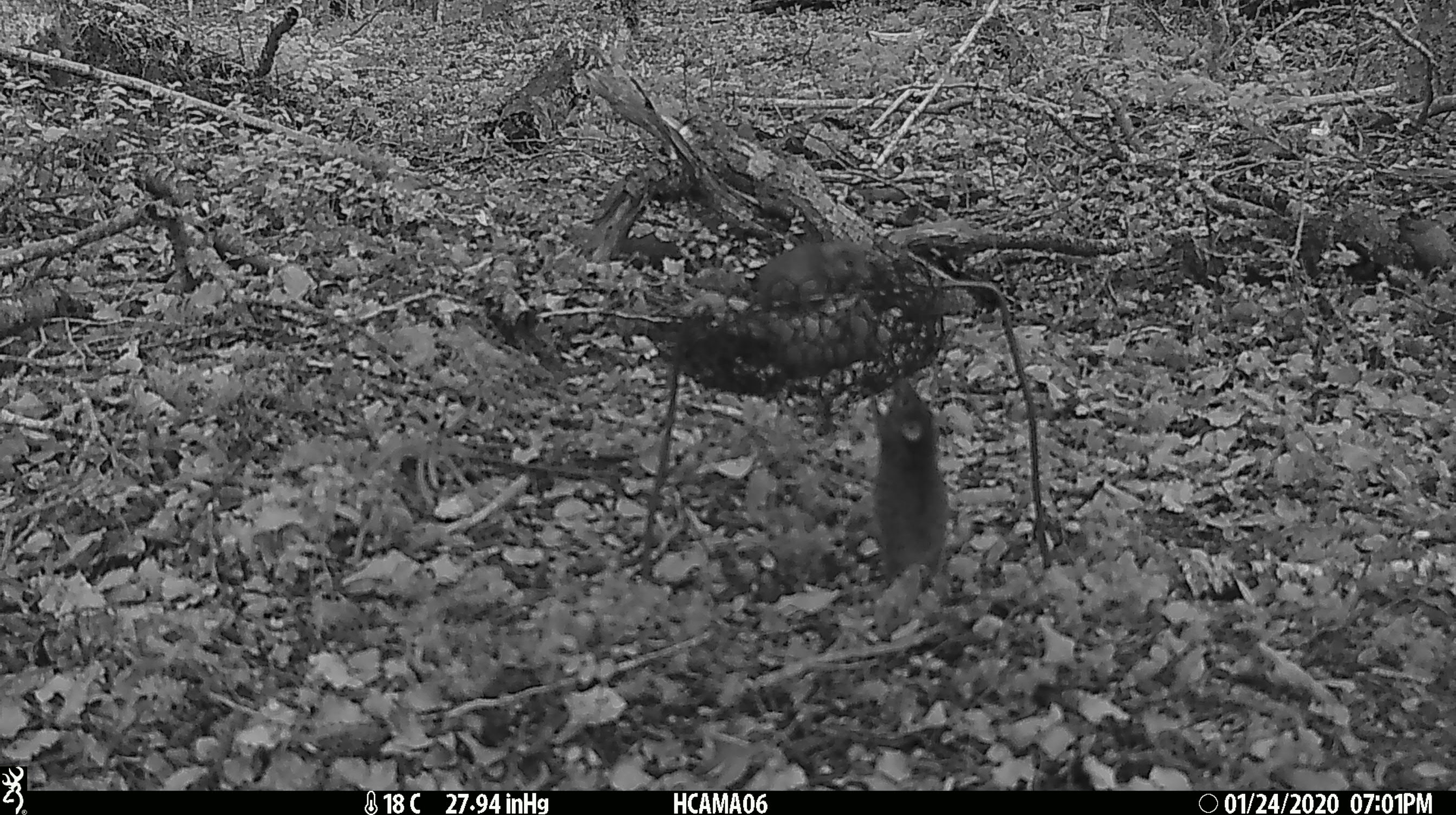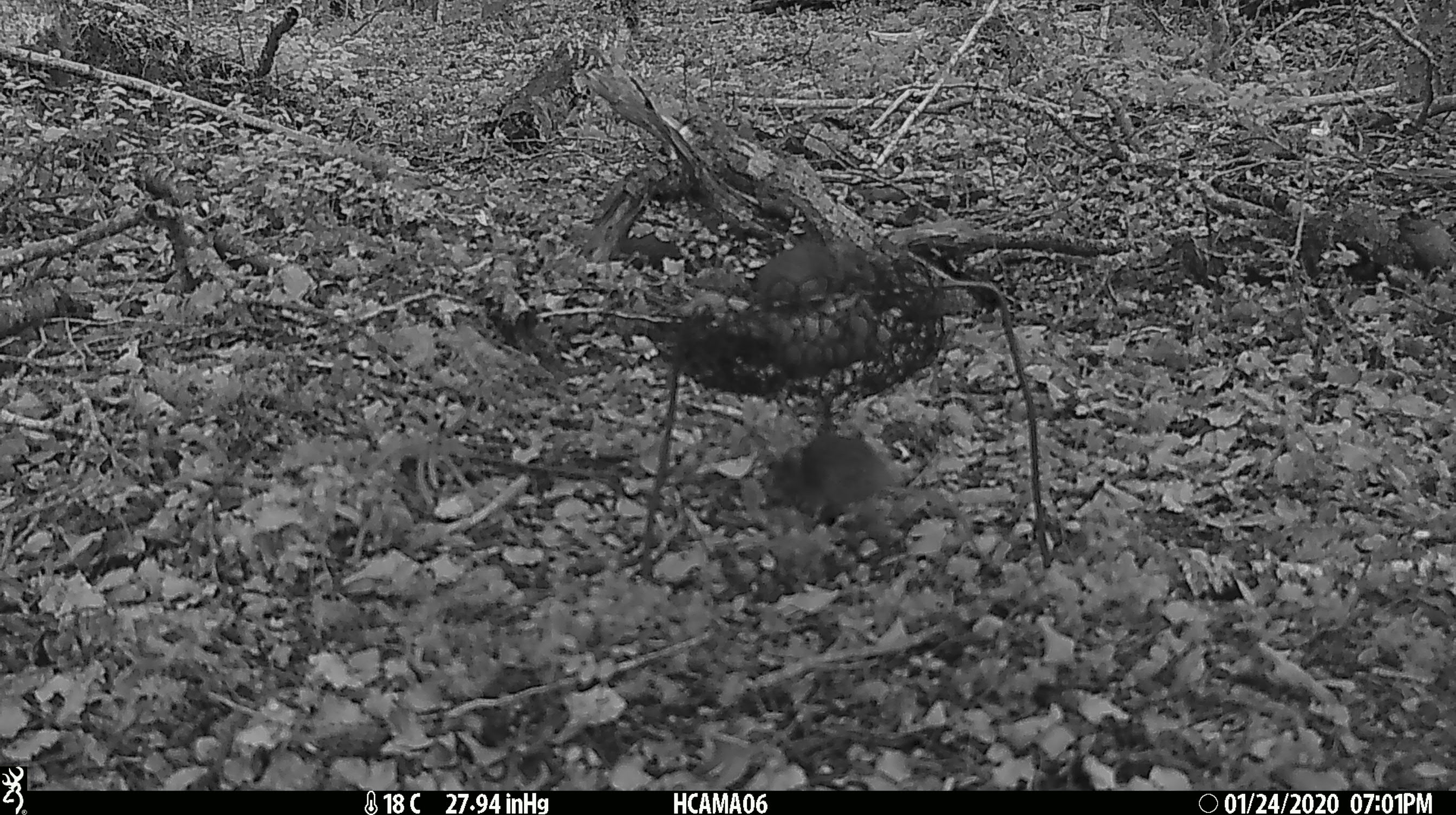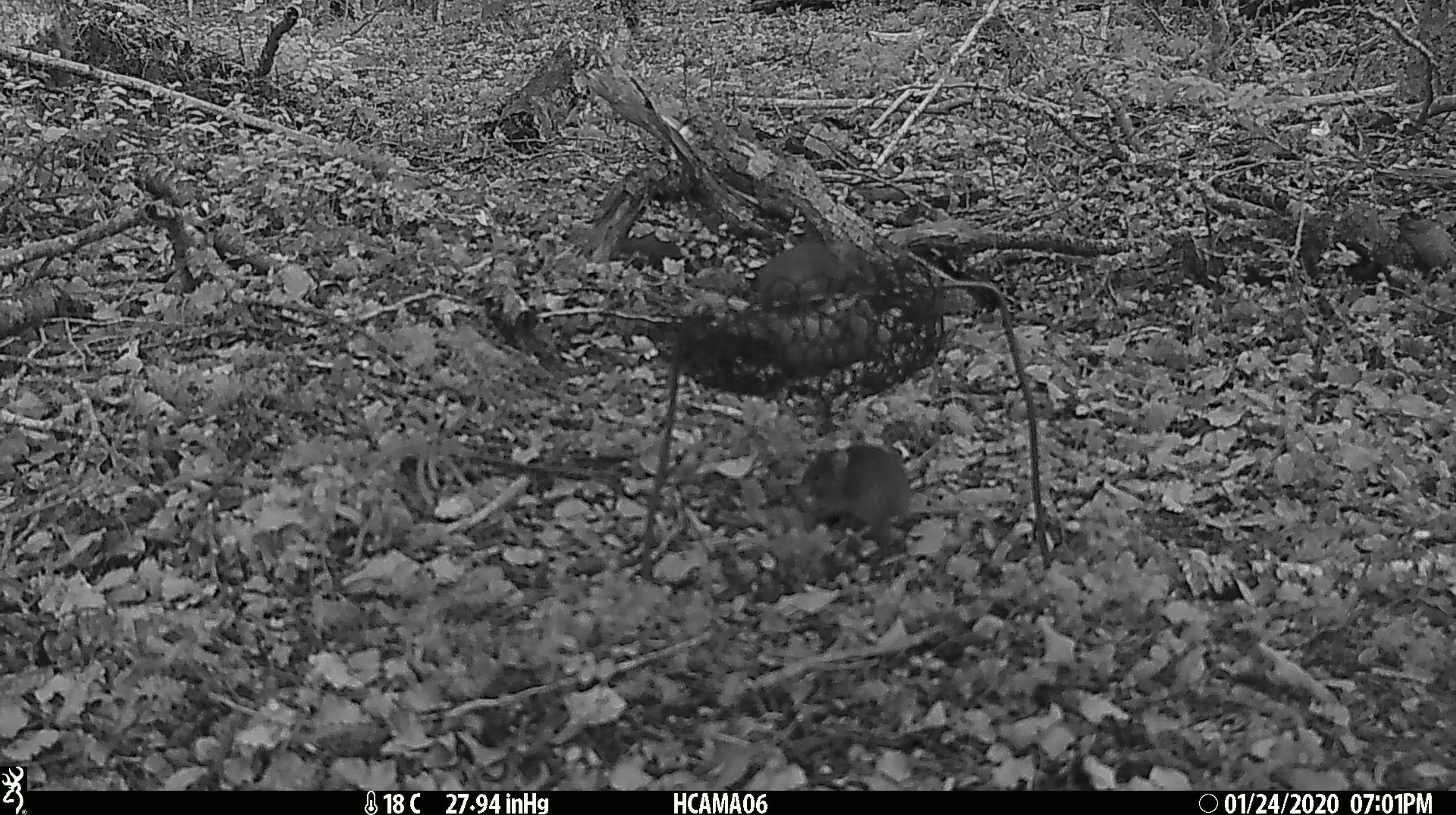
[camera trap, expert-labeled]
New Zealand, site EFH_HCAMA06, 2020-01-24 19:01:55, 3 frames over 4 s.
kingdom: Animalia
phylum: Chordata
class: Mammalia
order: Rodentia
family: Muridae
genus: Mus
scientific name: Mus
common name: mouse